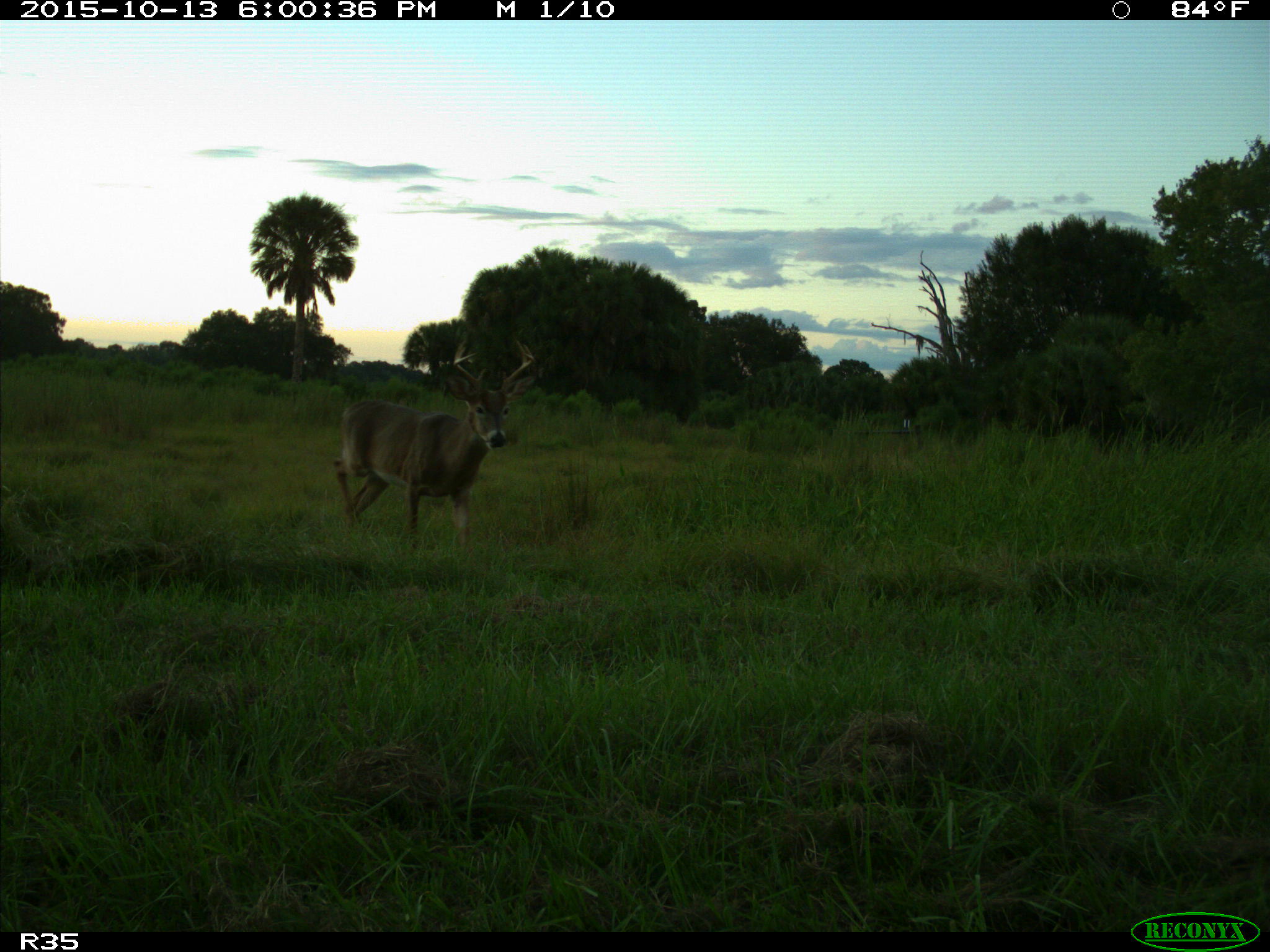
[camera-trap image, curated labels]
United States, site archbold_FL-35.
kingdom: Animalia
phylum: Chordata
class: Mammalia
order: Artiodactyla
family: Cervidae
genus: Odocoileus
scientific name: Odocoileus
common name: deer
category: unidentified deer